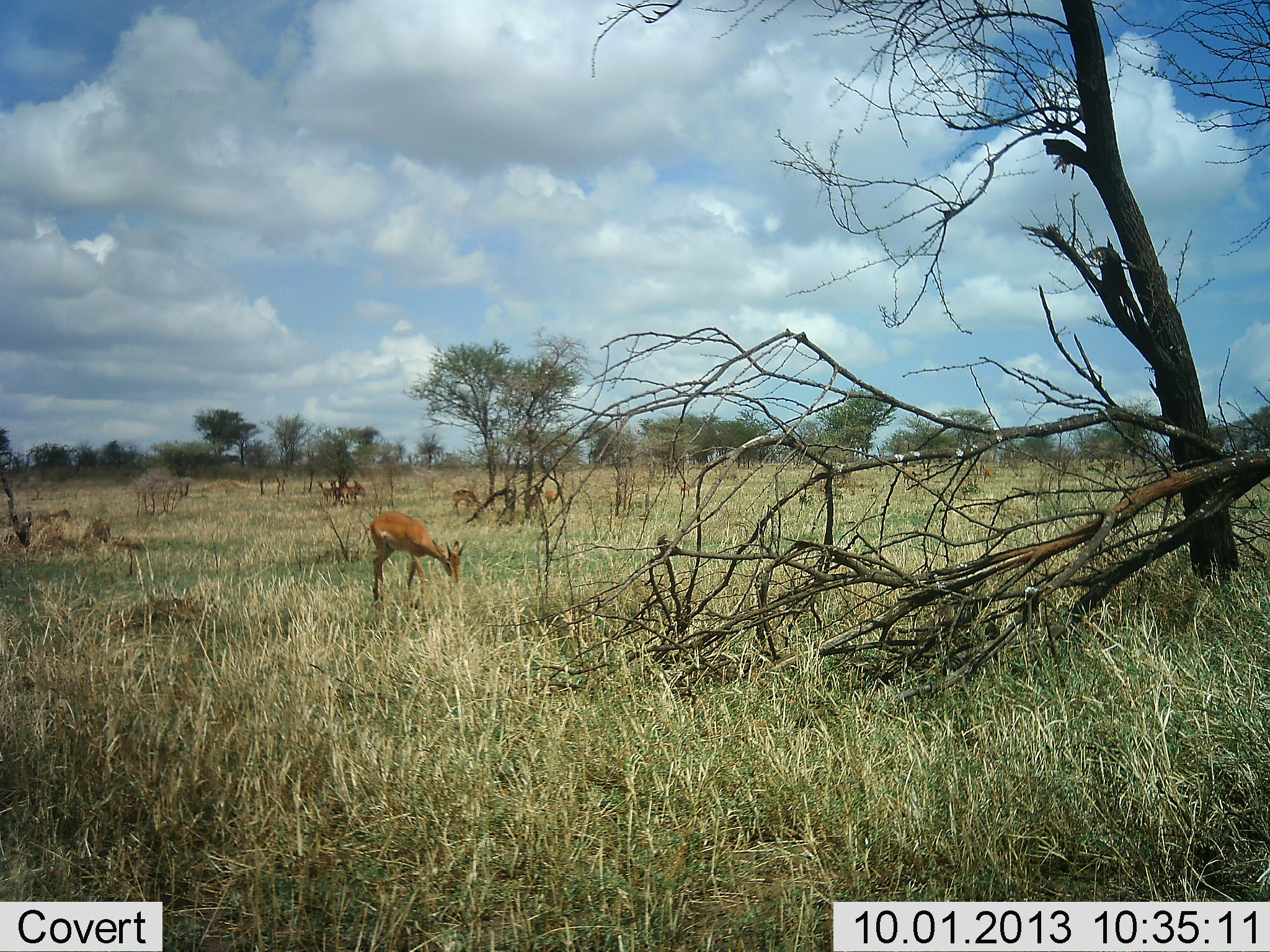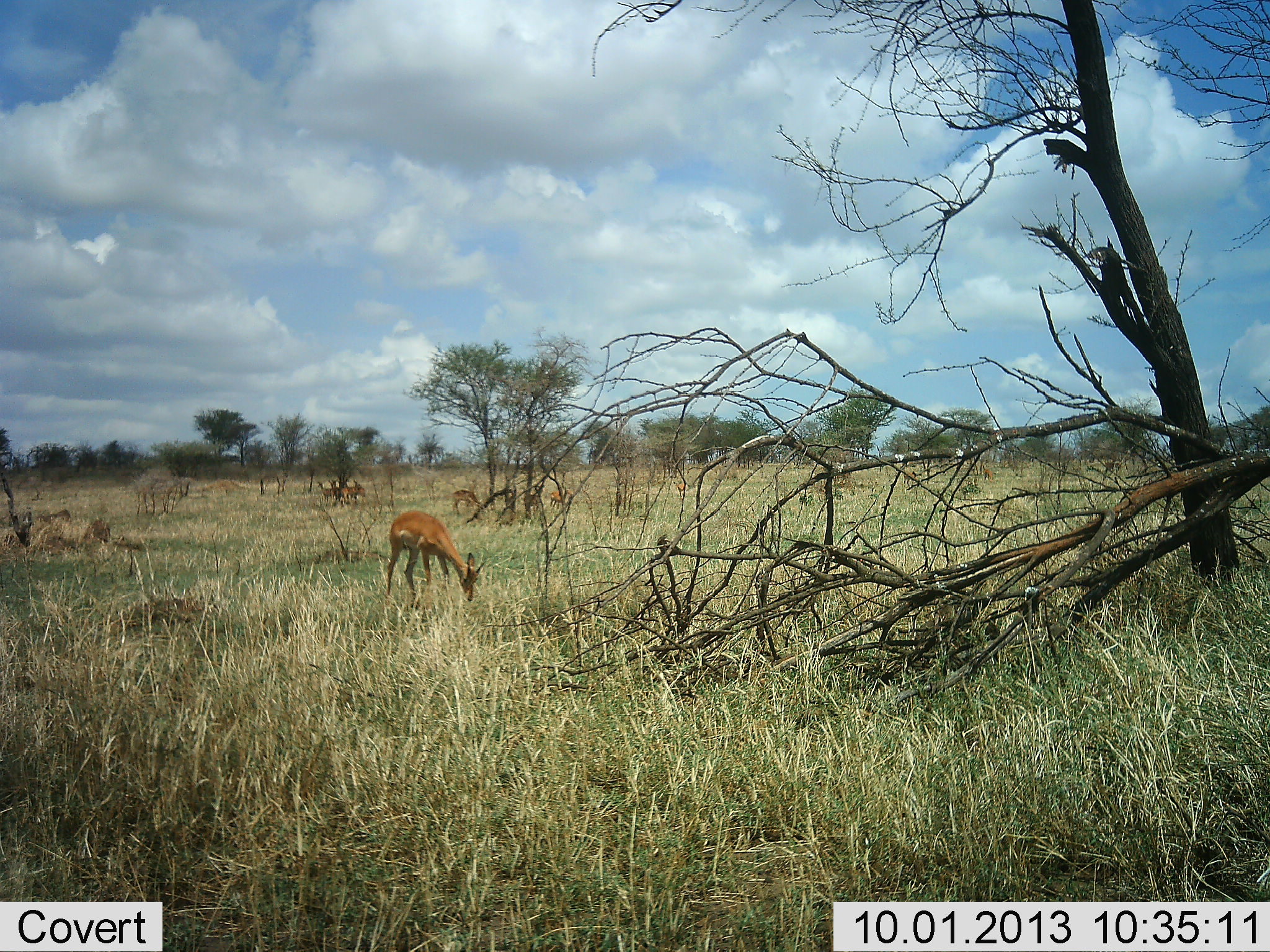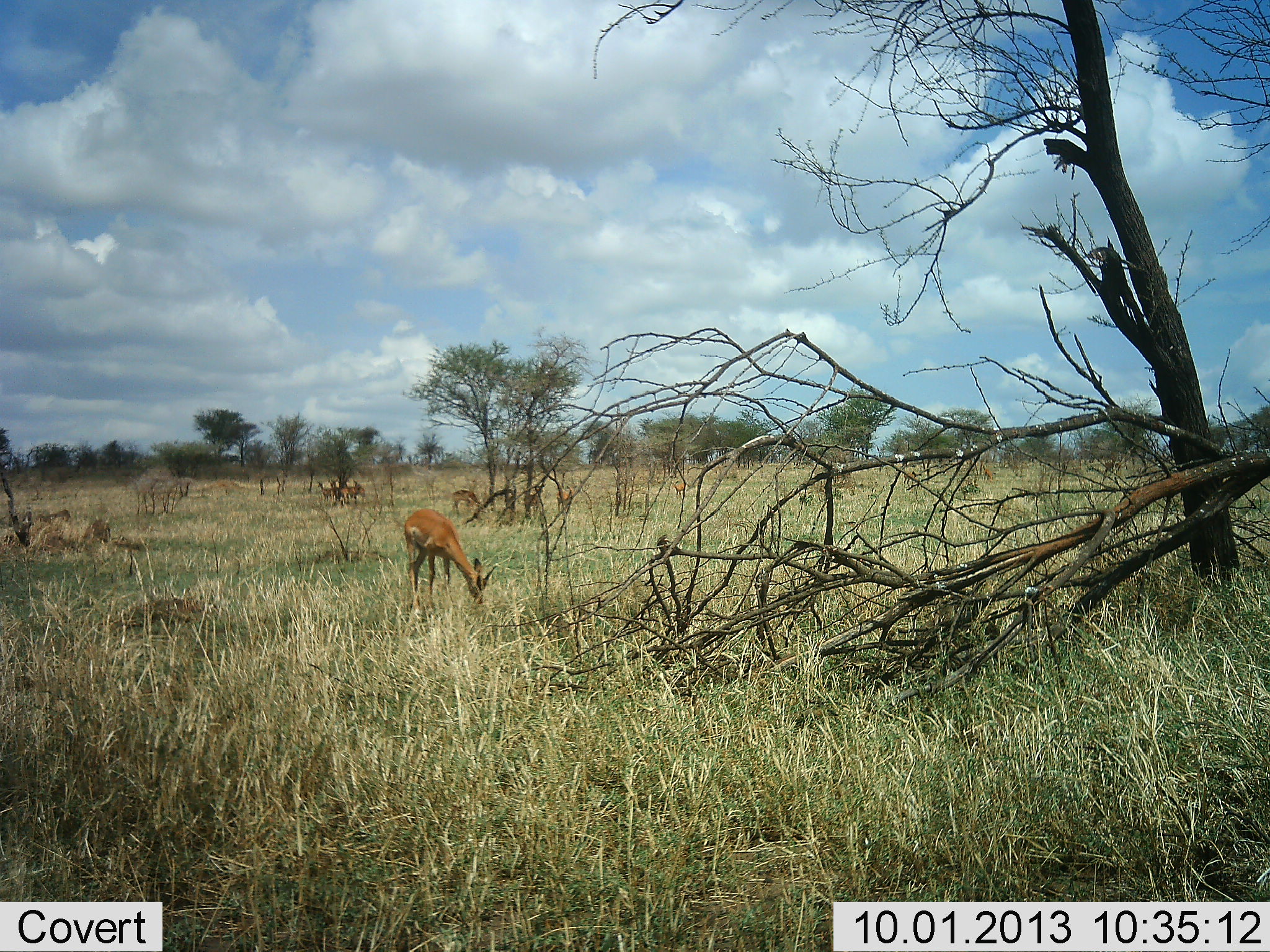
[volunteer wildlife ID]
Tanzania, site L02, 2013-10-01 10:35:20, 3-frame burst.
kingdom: Animalia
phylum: Chordata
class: Mammalia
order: Artiodactyla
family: Bovidae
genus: Aepyceros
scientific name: Aepyceros melampus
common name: impala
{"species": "impala (Aepyceros melampus)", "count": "7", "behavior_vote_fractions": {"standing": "60%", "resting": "10%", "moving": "20%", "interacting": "0%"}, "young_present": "10%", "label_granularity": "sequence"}